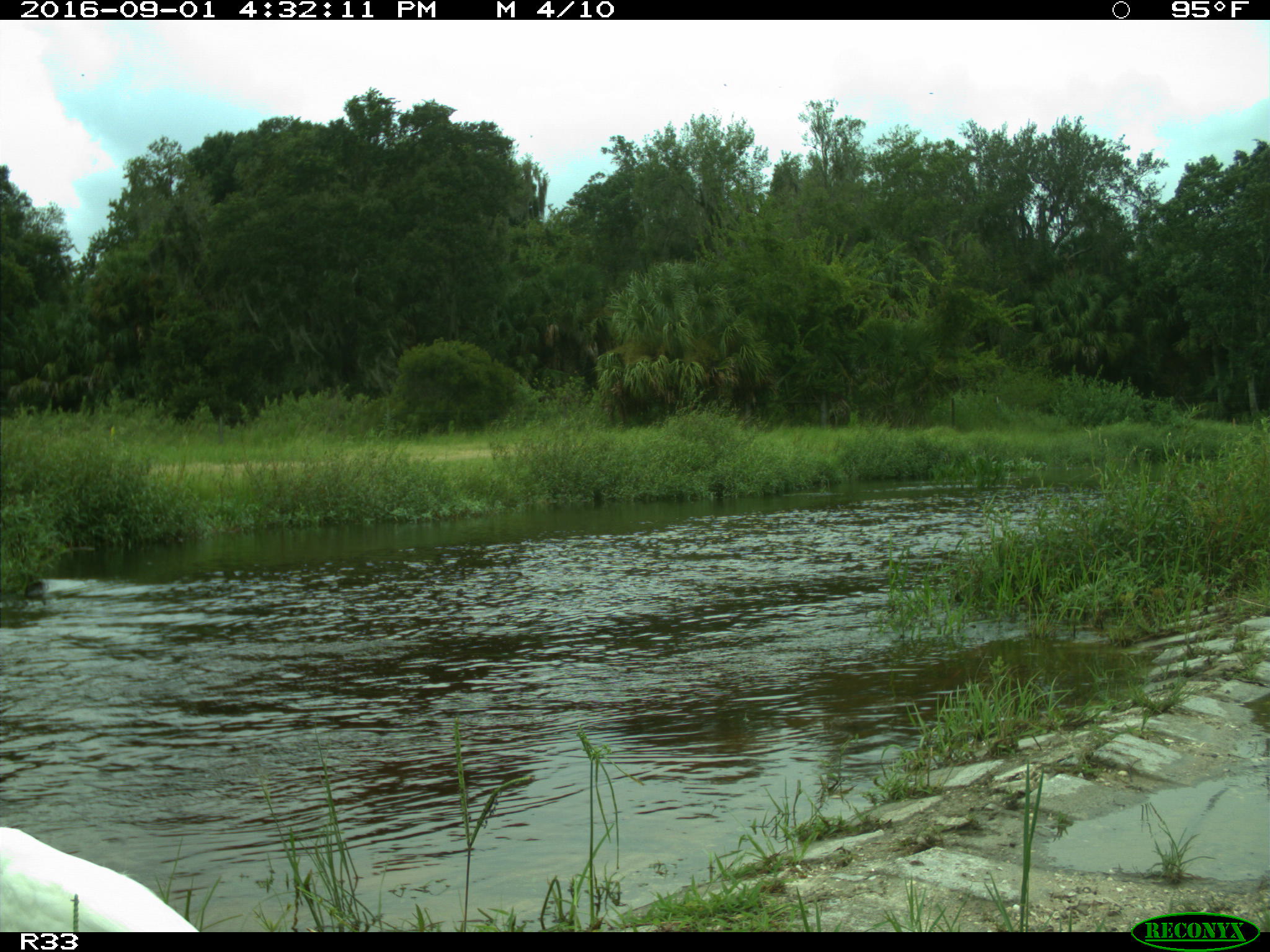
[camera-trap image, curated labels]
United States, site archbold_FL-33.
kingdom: Animalia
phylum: Chordata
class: Aves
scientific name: Aves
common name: birds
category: unidentified bird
Unidentified bird (birds) (Aves).